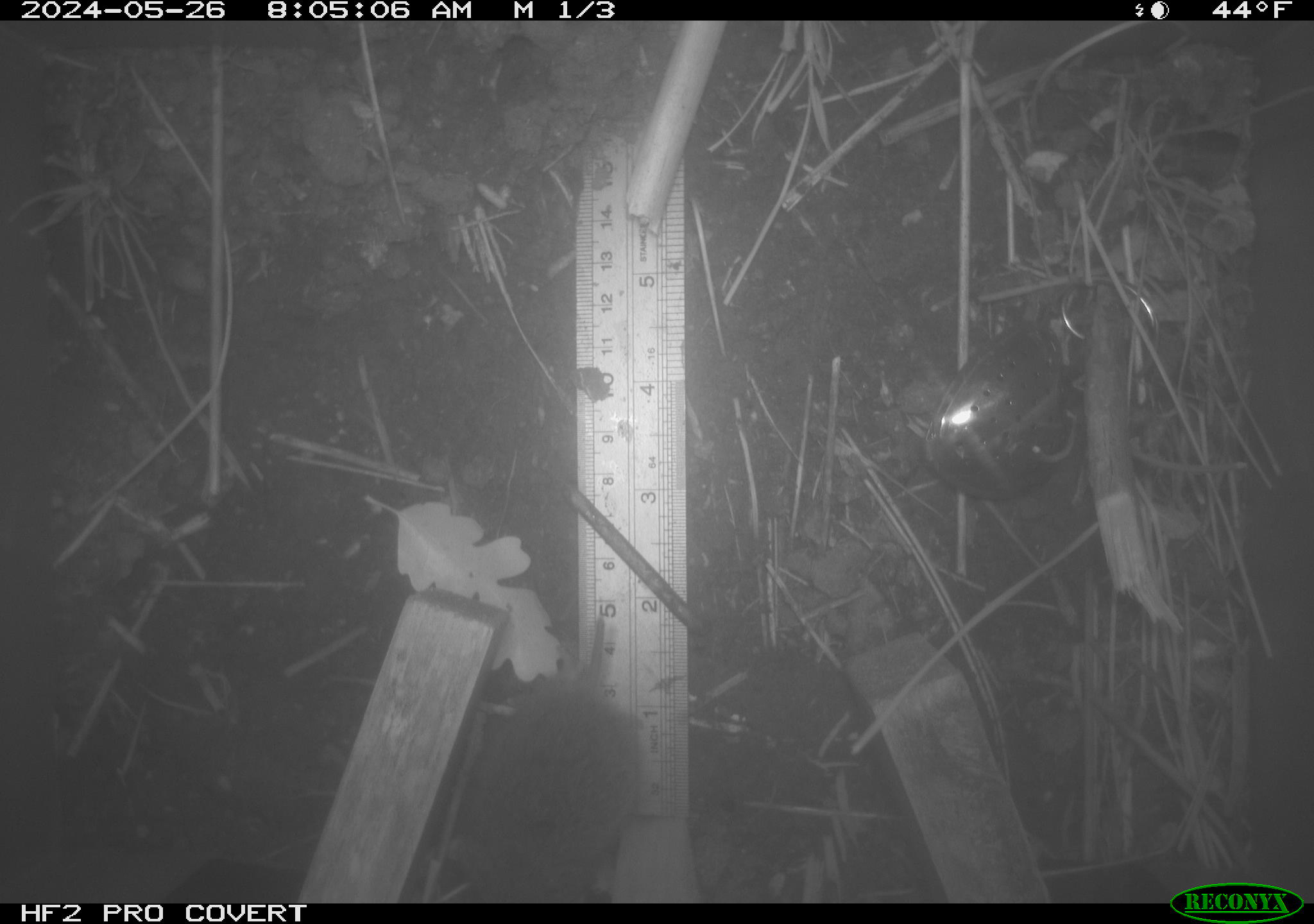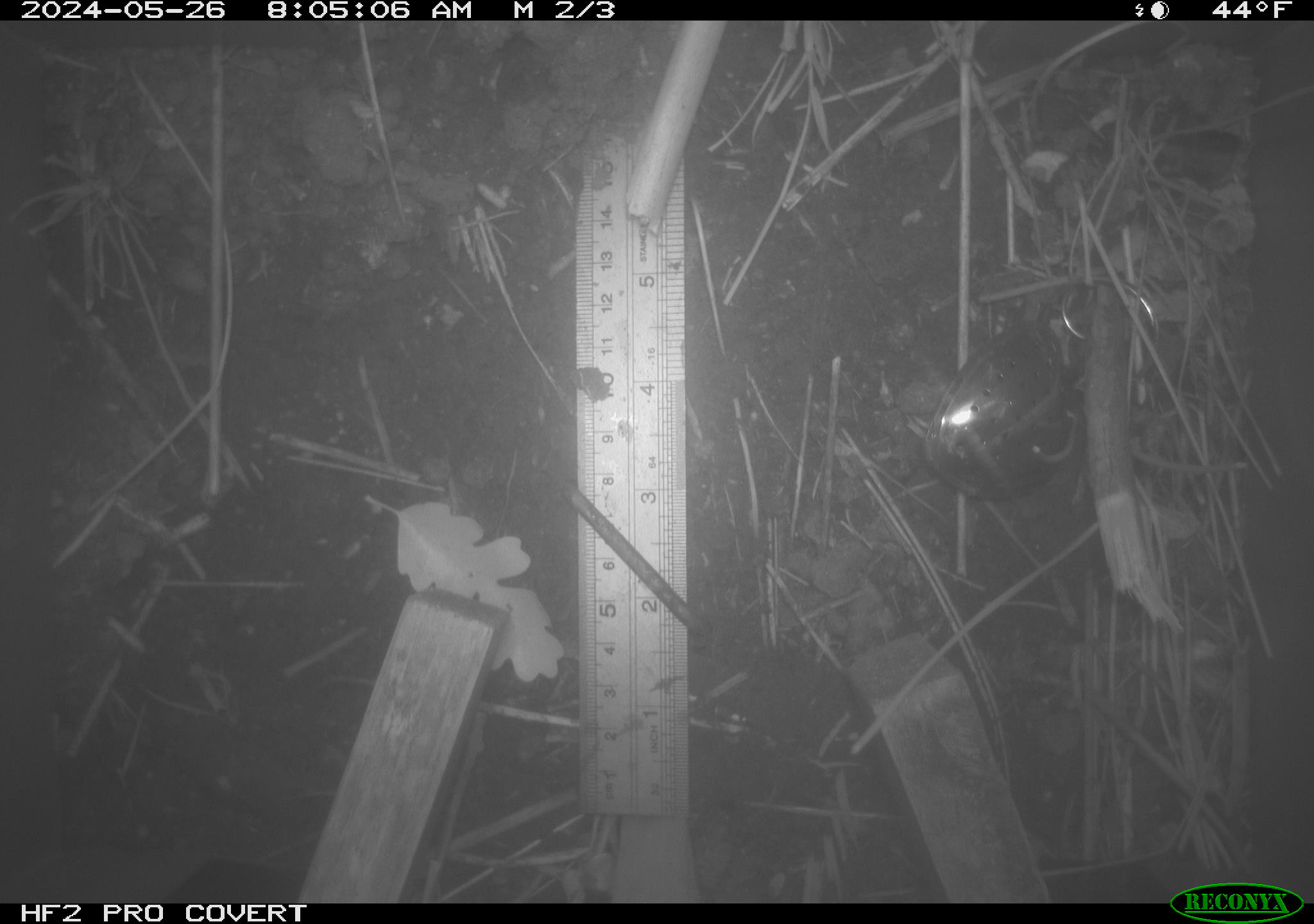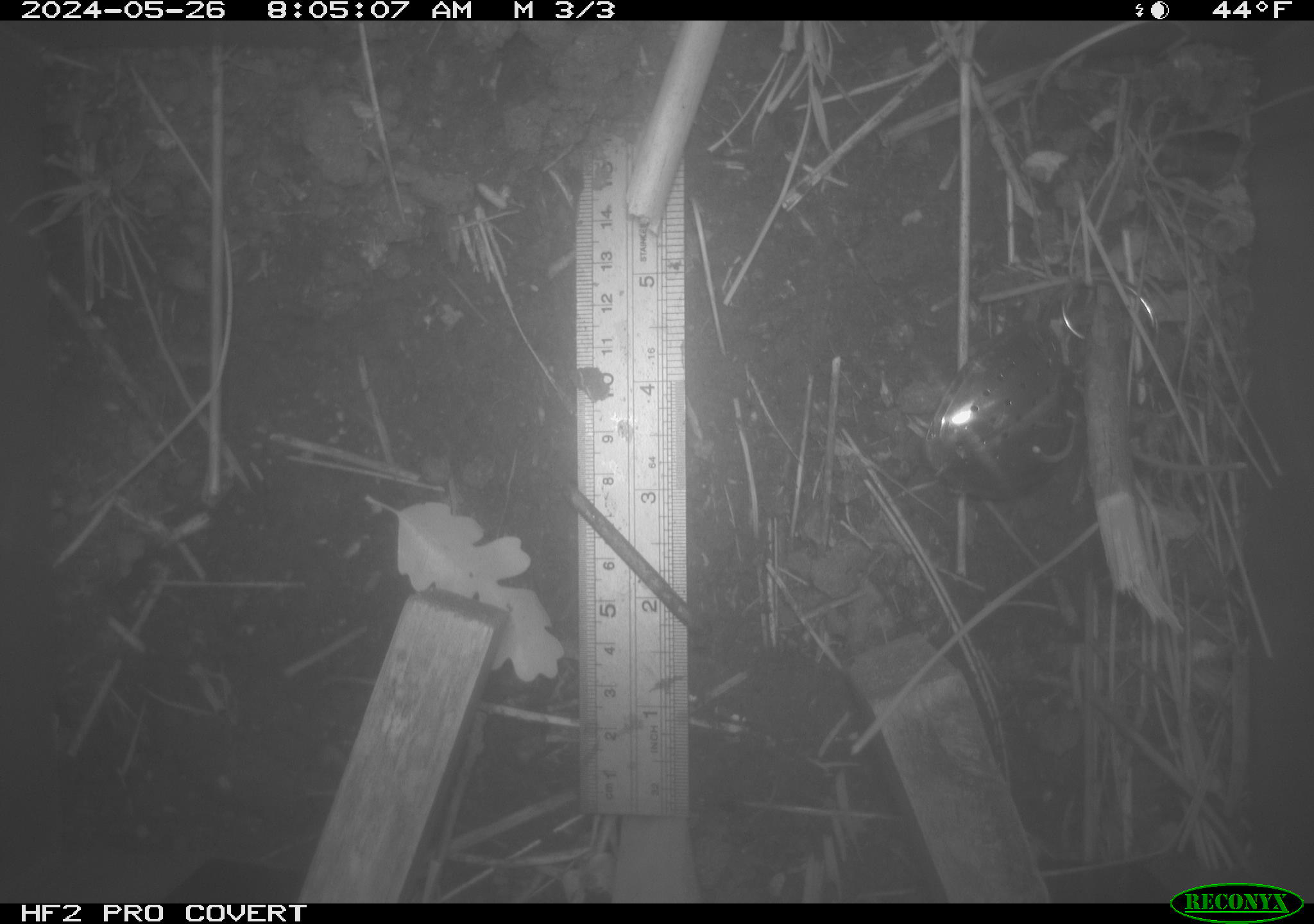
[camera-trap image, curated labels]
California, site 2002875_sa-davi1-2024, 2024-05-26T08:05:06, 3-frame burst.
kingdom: Animalia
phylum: Chordata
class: Mammalia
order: Rodentia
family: Cricetidae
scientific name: Arvicolinae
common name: voles, lemmings, and muskrats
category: arvicolinae subfamily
Arvicolinae subfamily (voles, lemmings, and muskrats) (Arvicolinae).